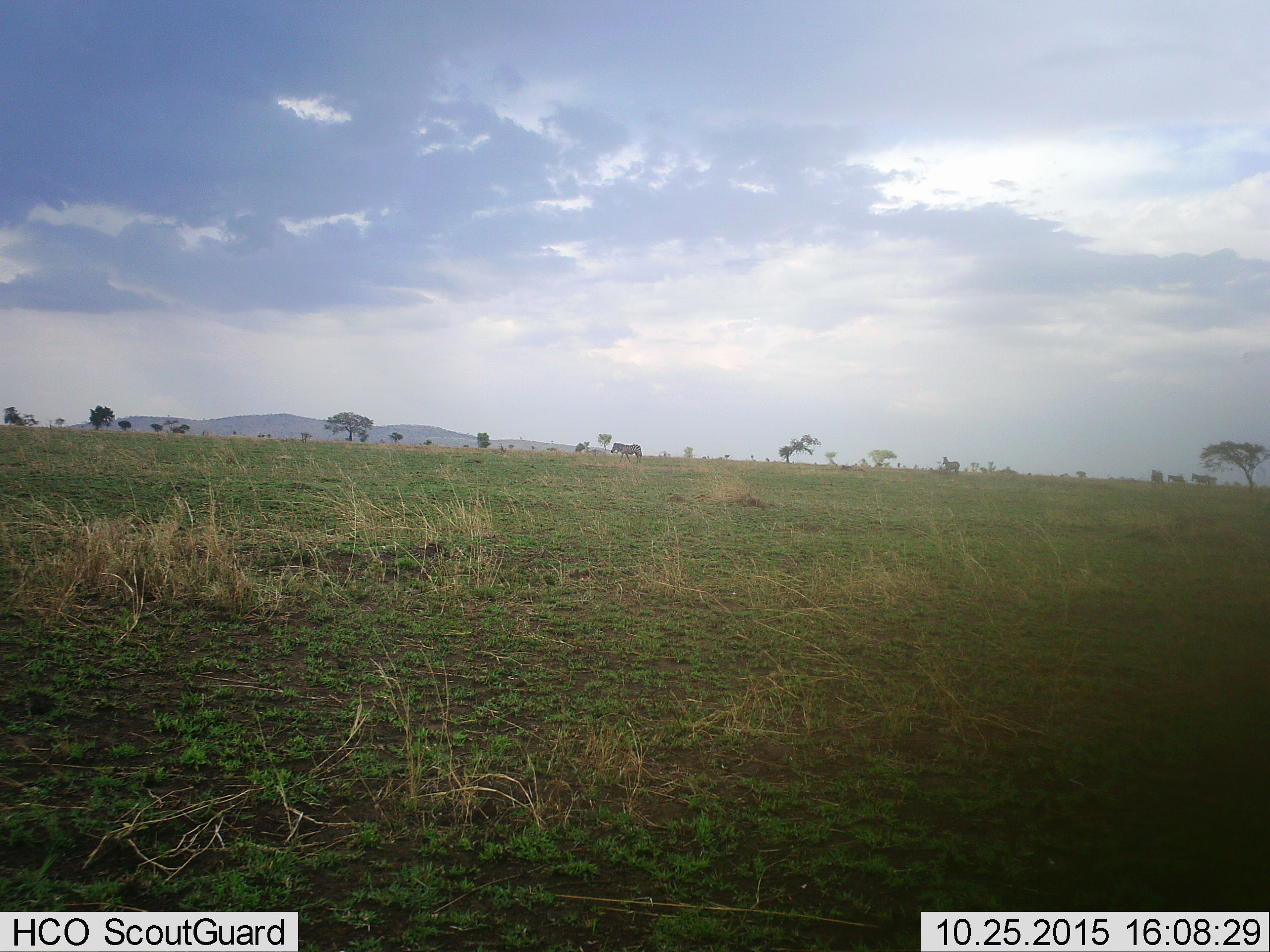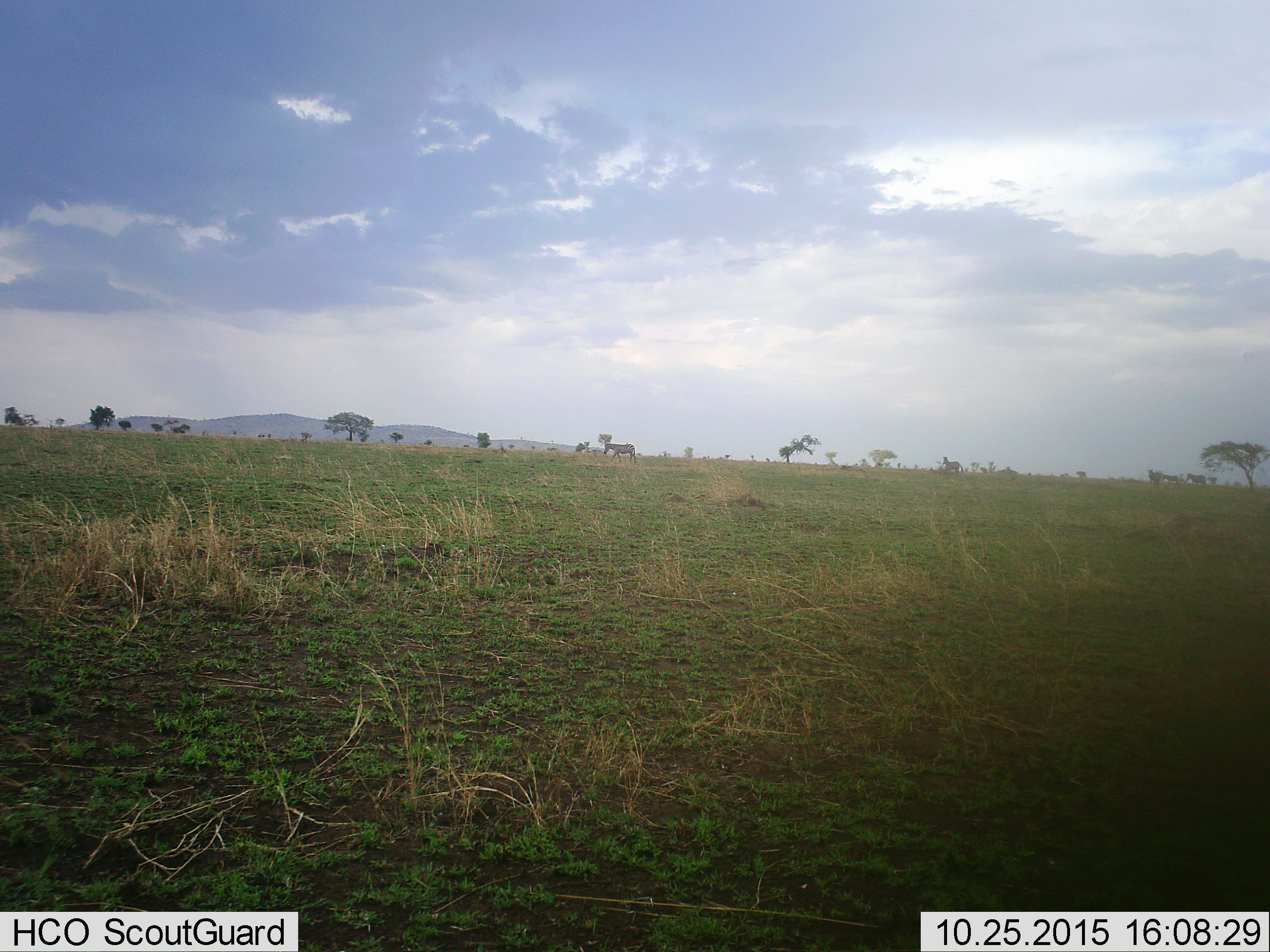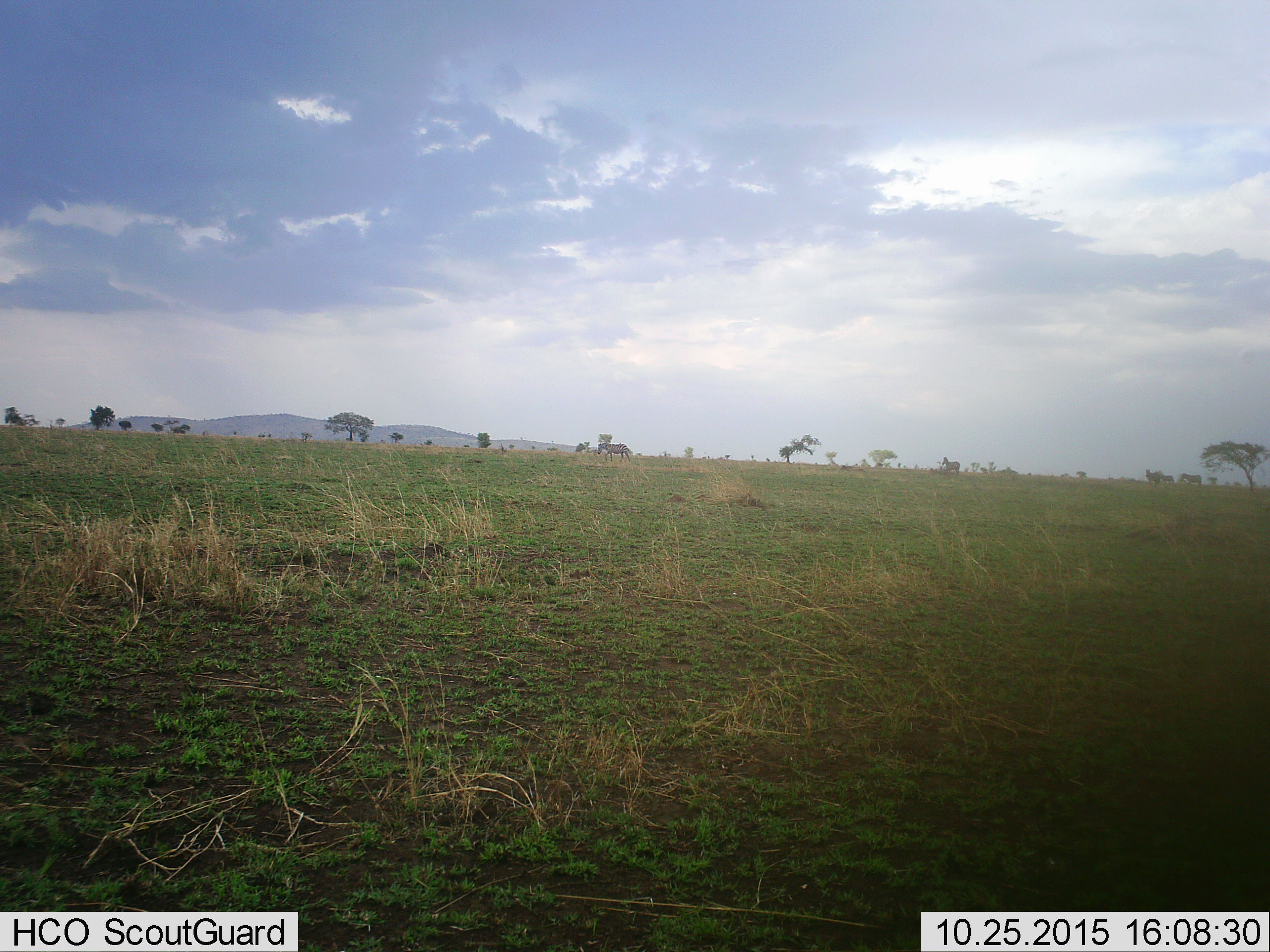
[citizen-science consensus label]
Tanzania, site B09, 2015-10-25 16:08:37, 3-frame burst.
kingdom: Animalia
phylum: Chordata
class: Mammalia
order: Perissodactyla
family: Equidae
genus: Equus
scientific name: Equus quagga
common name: plains zebra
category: zebra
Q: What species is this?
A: Zebra (plains zebra) (Equus quagga).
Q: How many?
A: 5.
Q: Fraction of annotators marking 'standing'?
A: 31%.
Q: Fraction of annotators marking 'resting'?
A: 0%.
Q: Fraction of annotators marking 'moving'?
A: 81%.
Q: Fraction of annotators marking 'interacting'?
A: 0%.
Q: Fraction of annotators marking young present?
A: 0%.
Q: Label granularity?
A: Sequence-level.